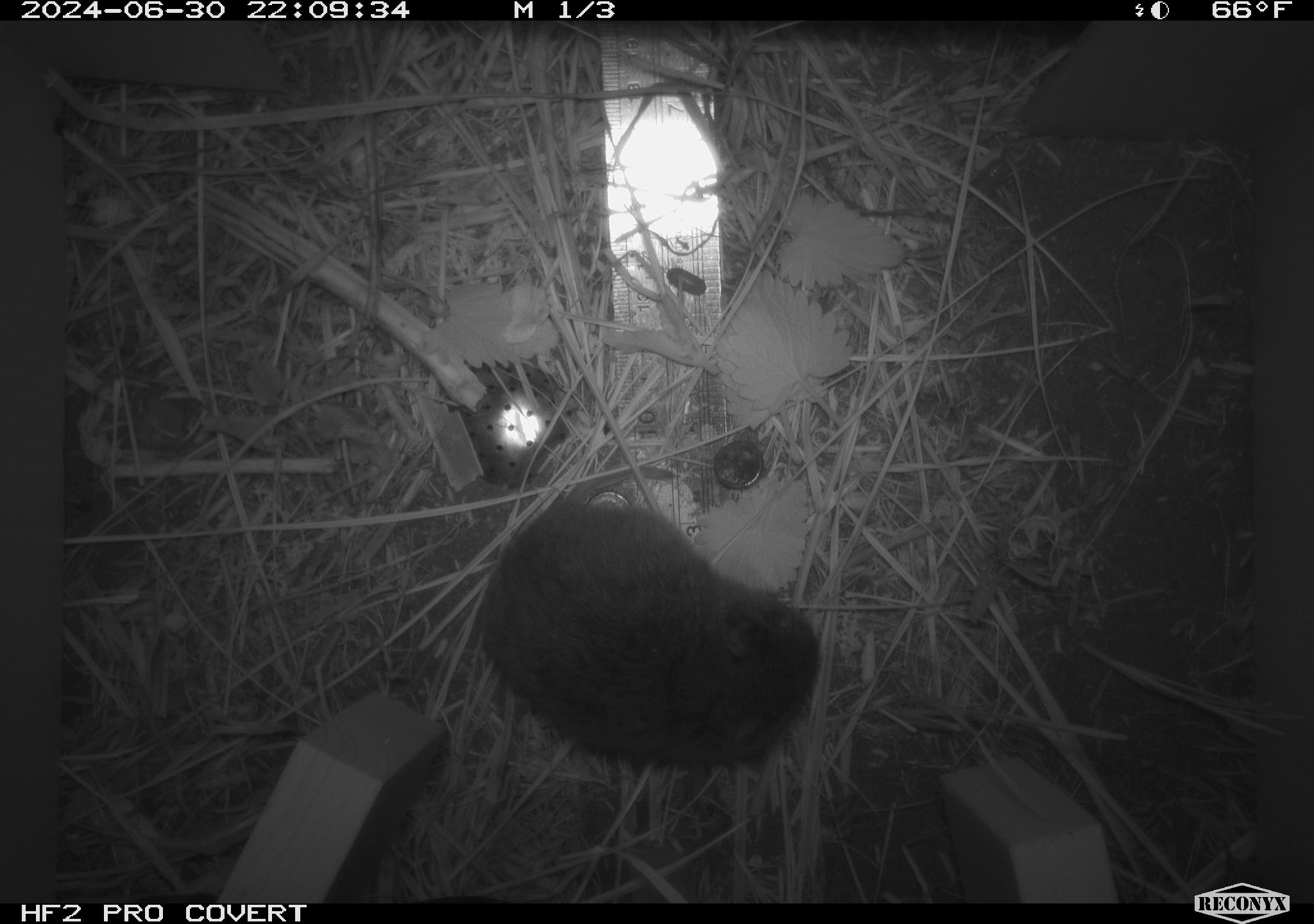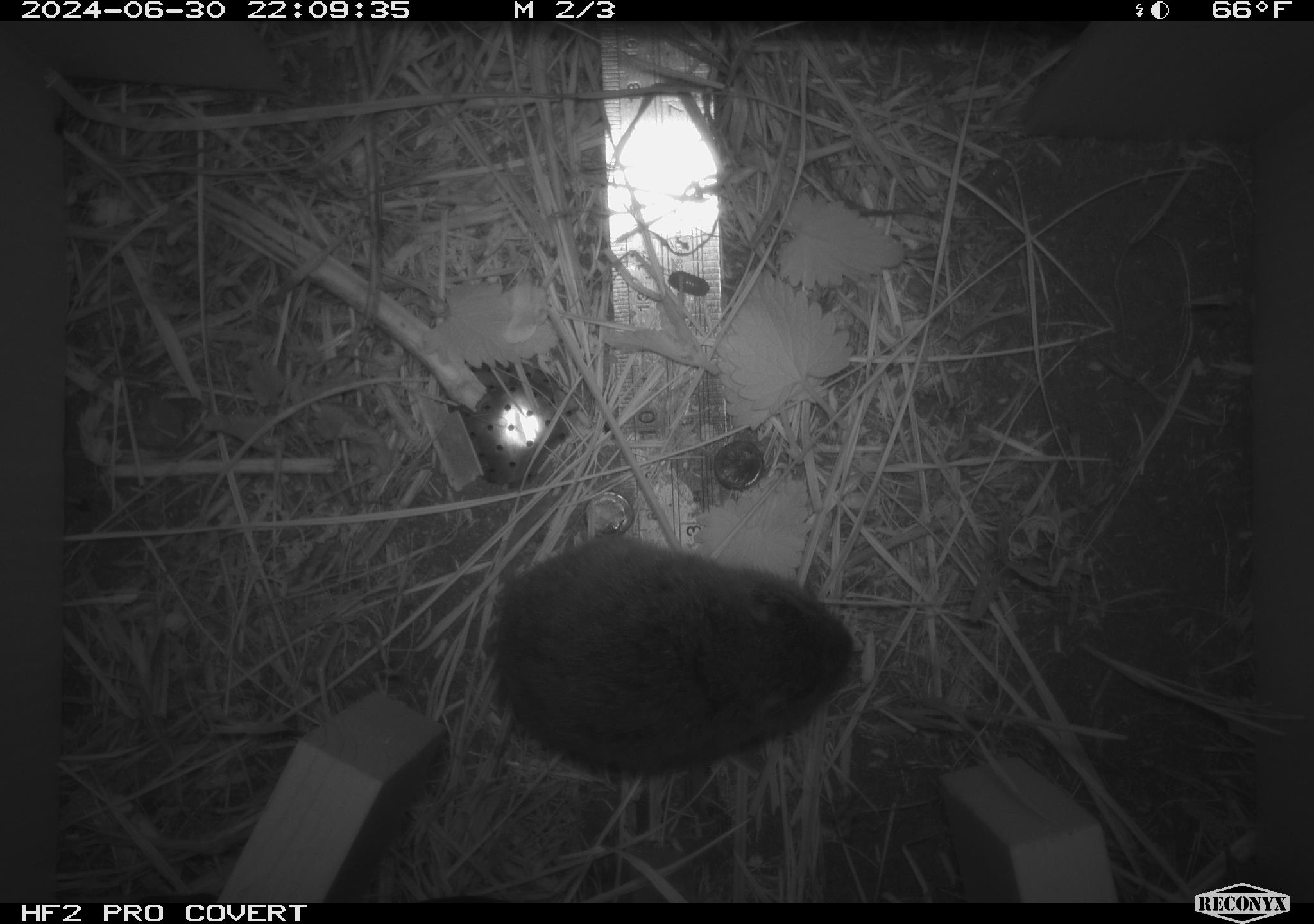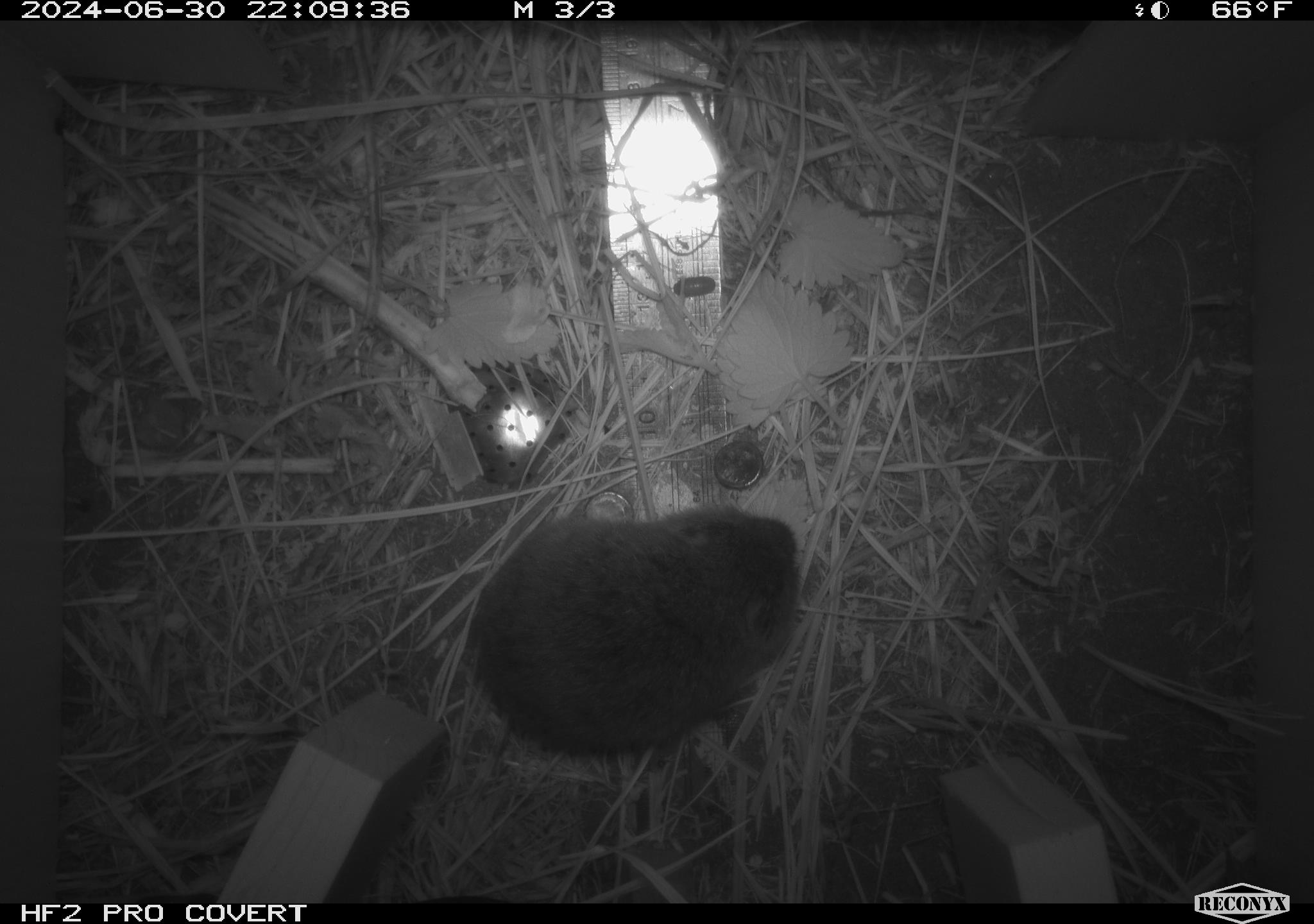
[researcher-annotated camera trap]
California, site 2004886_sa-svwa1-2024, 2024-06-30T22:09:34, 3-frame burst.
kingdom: Animalia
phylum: Chordata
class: Mammalia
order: Rodentia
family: Cricetidae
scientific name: Arvicolinae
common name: voles, lemmings, and muskrats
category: arvicolinae subfamily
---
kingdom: Animalia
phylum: Arthropoda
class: Malacostraca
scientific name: Malacostraca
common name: amphipods, crabs, isopods, krill, lobsters and shrimps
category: malacostracan